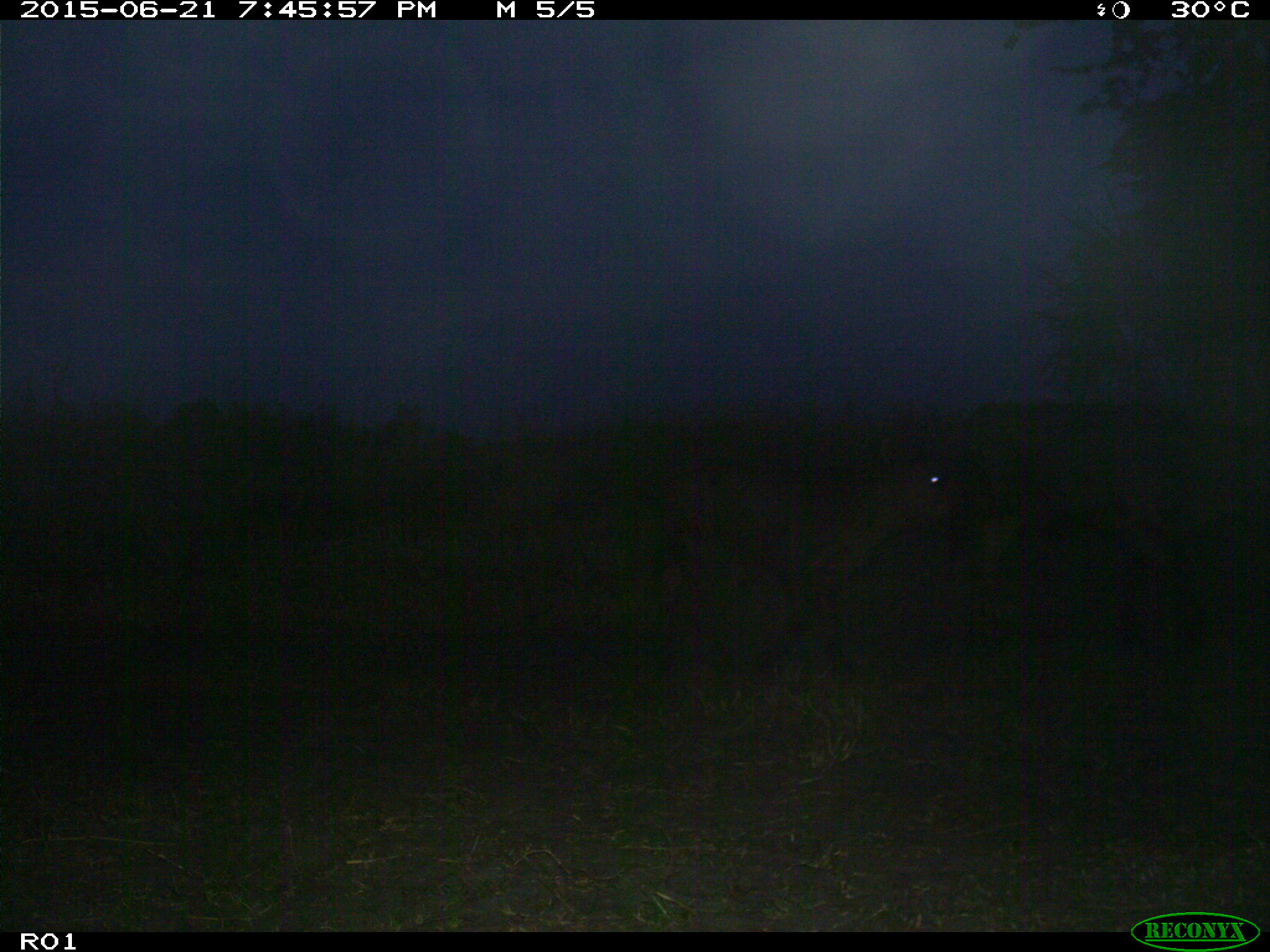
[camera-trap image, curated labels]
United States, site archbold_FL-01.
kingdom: Animalia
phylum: Chordata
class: Mammalia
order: Artiodactyla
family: Bovidae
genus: Bos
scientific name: Bos taurus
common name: domestic cow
Bos taurus (domestic cow).